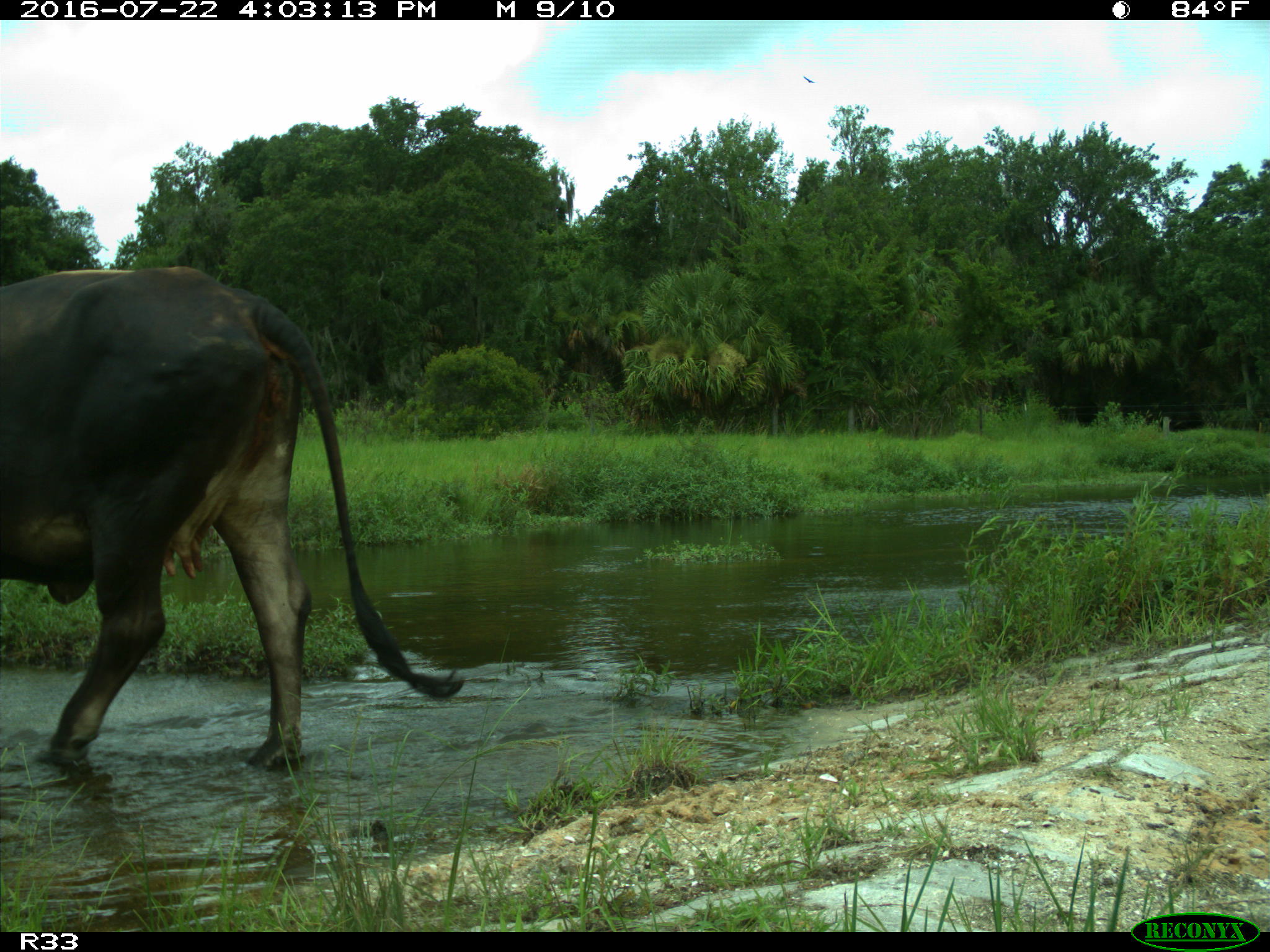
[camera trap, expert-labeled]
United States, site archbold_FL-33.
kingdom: Animalia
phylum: Chordata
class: Mammalia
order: Artiodactyla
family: Bovidae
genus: Bos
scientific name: Bos taurus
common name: domestic cow